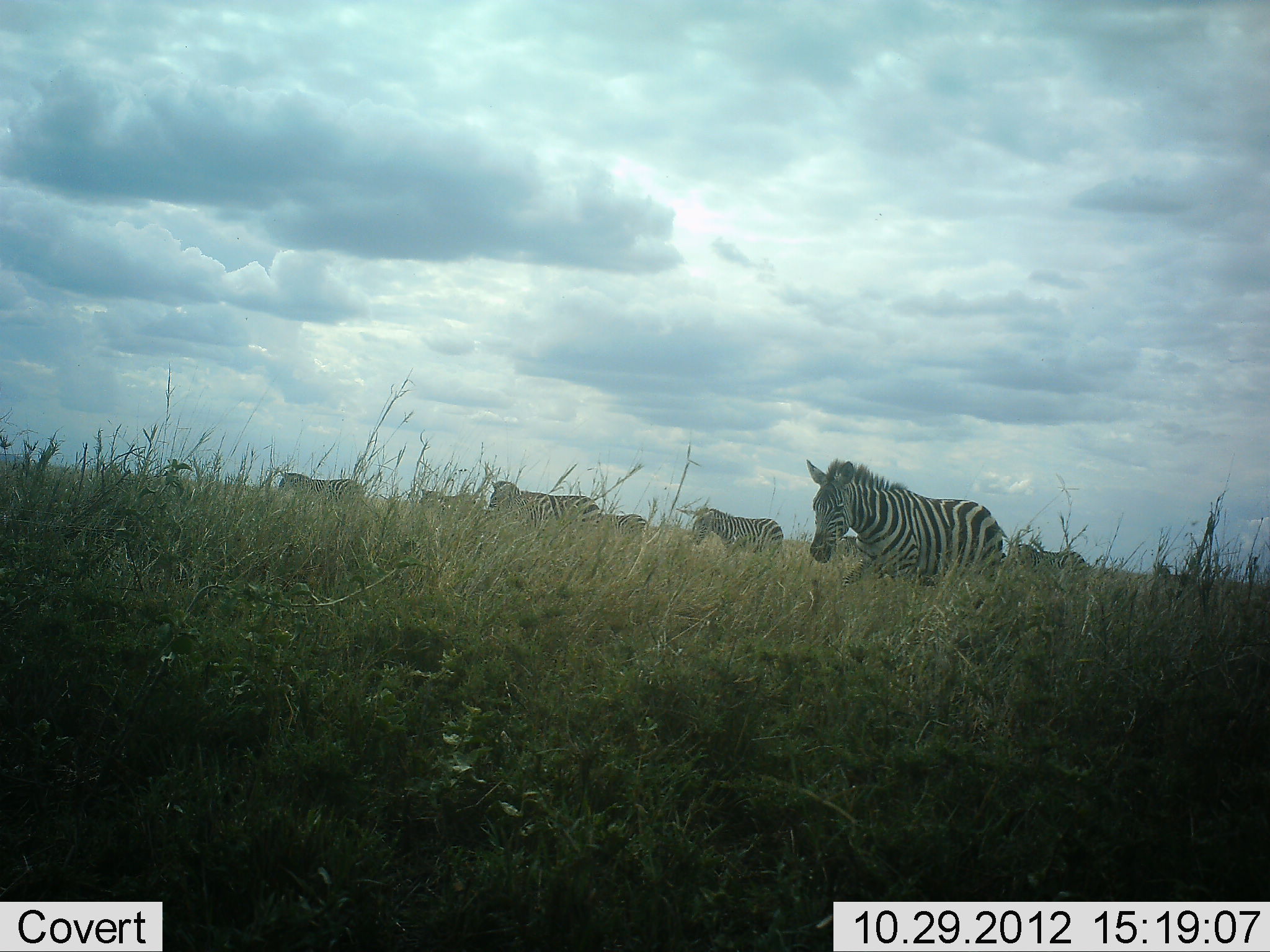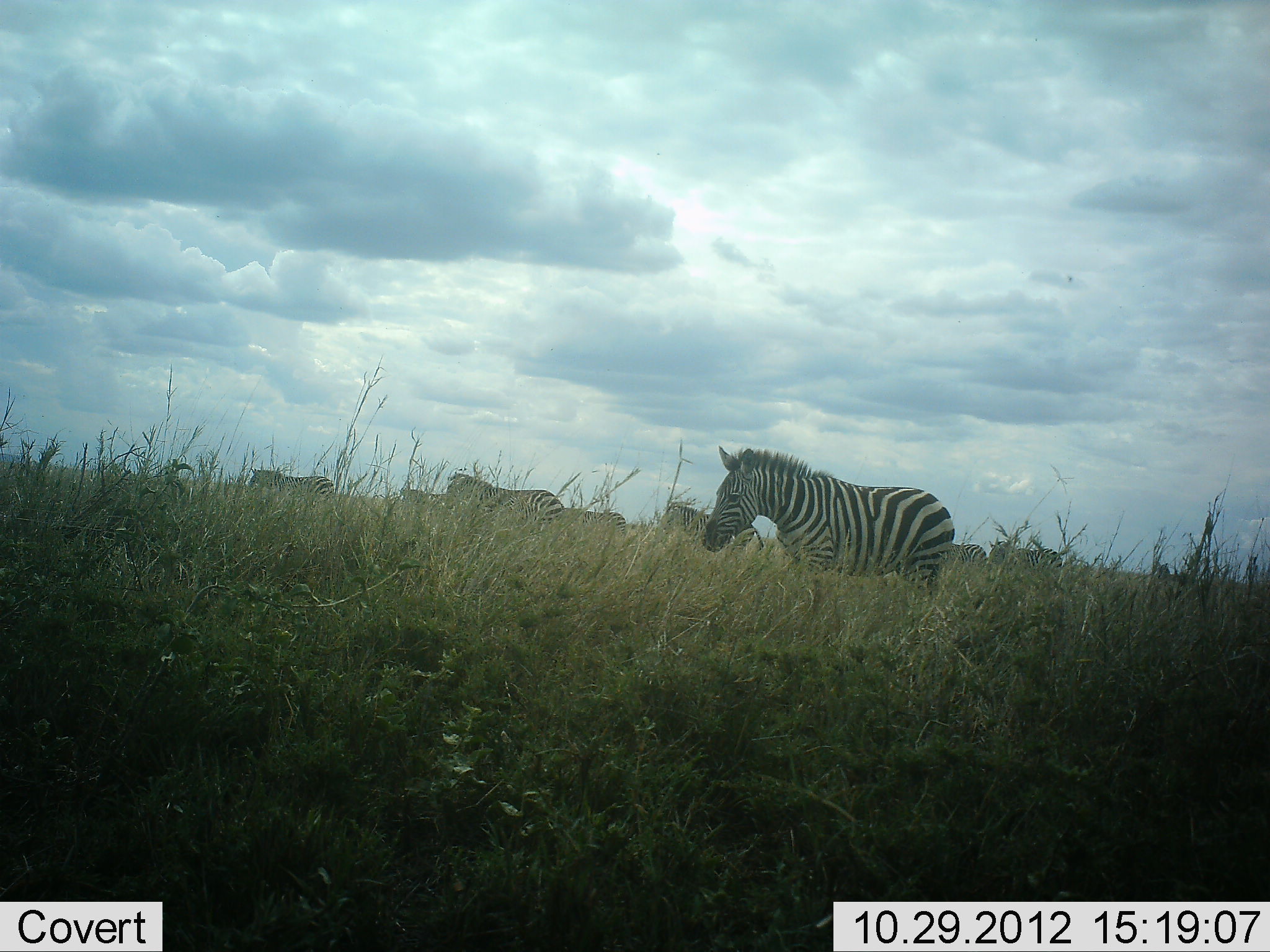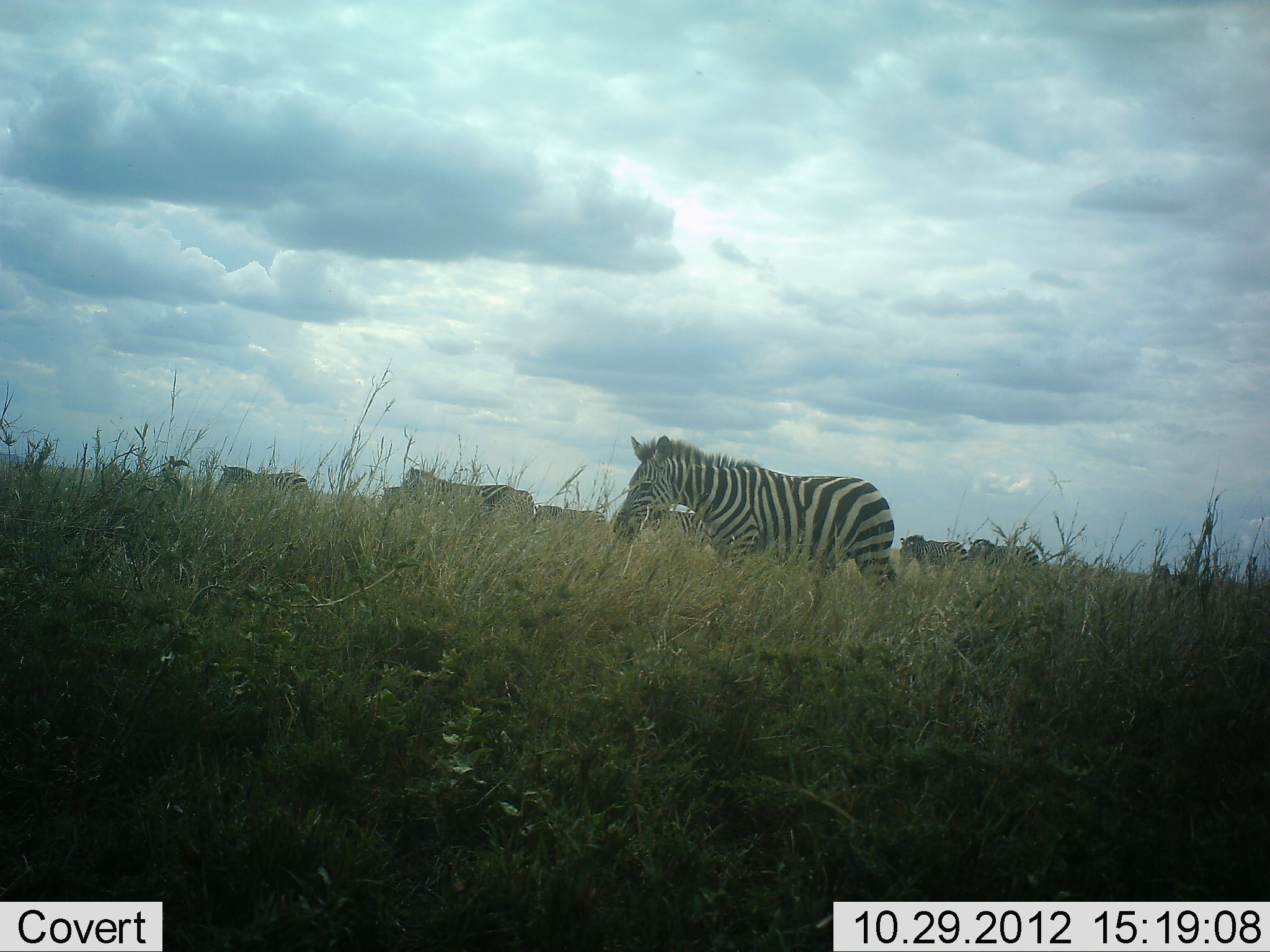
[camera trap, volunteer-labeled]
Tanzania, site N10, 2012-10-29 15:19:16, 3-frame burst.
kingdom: Animalia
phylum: Chordata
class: Mammalia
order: Perissodactyla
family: Equidae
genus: Equus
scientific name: Equus quagga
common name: plains zebra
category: zebra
Zebra (plains zebra) (Equus quagga), count 8. Behavior (volunteer vote fractions): standing 30%, resting 10%, moving 80%, interacting 10%. Young present (vote fraction): 0%. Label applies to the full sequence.